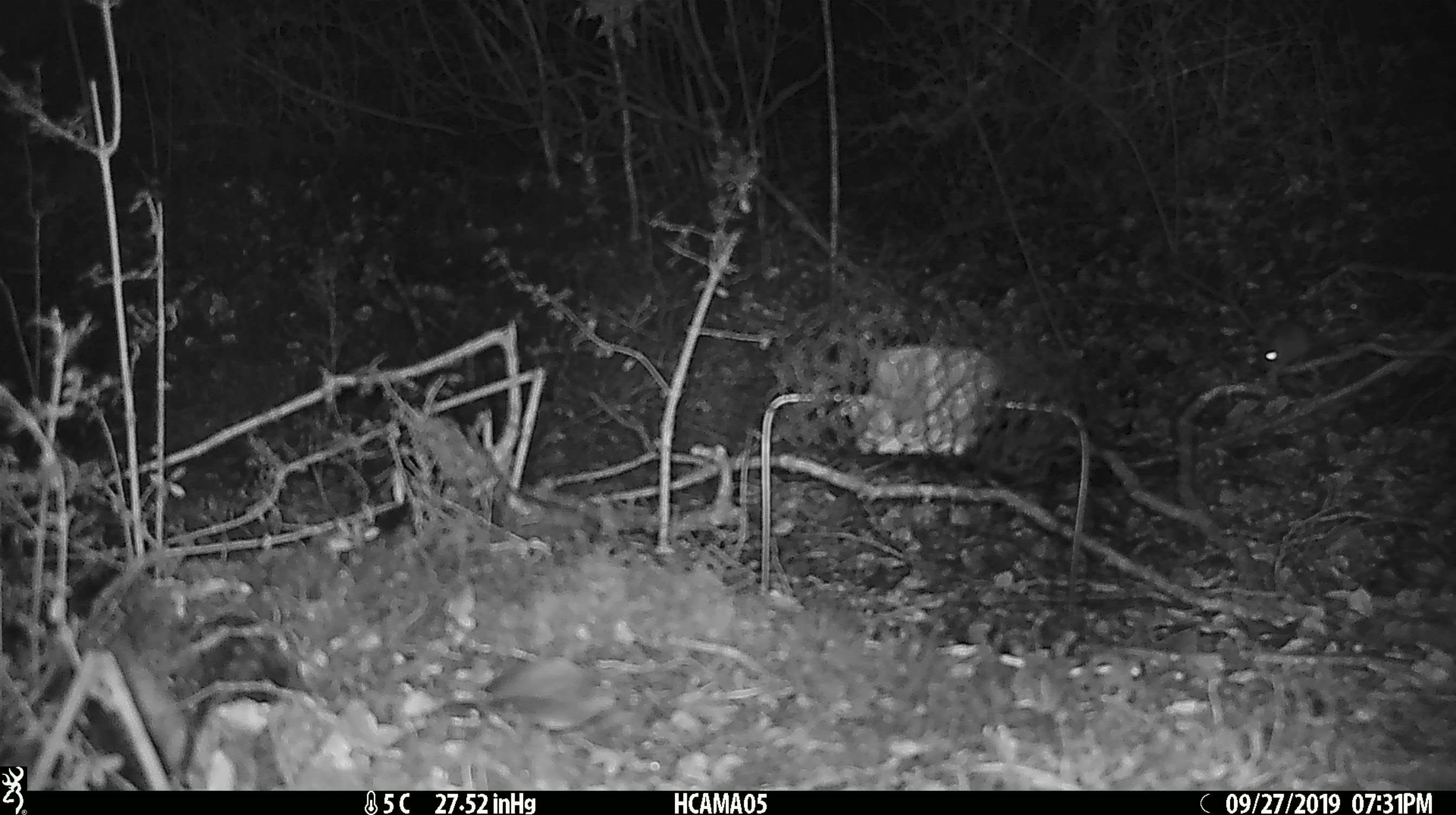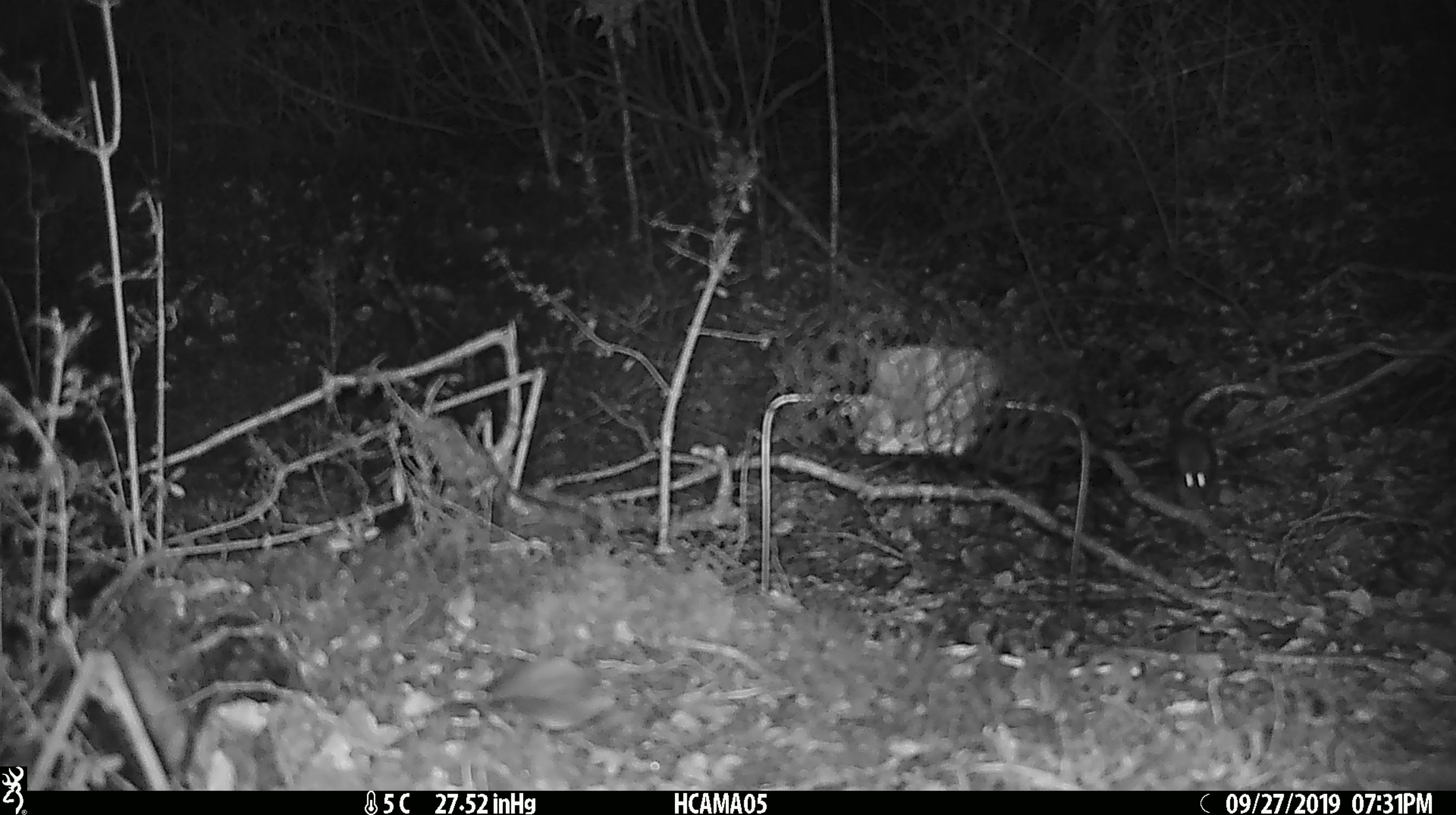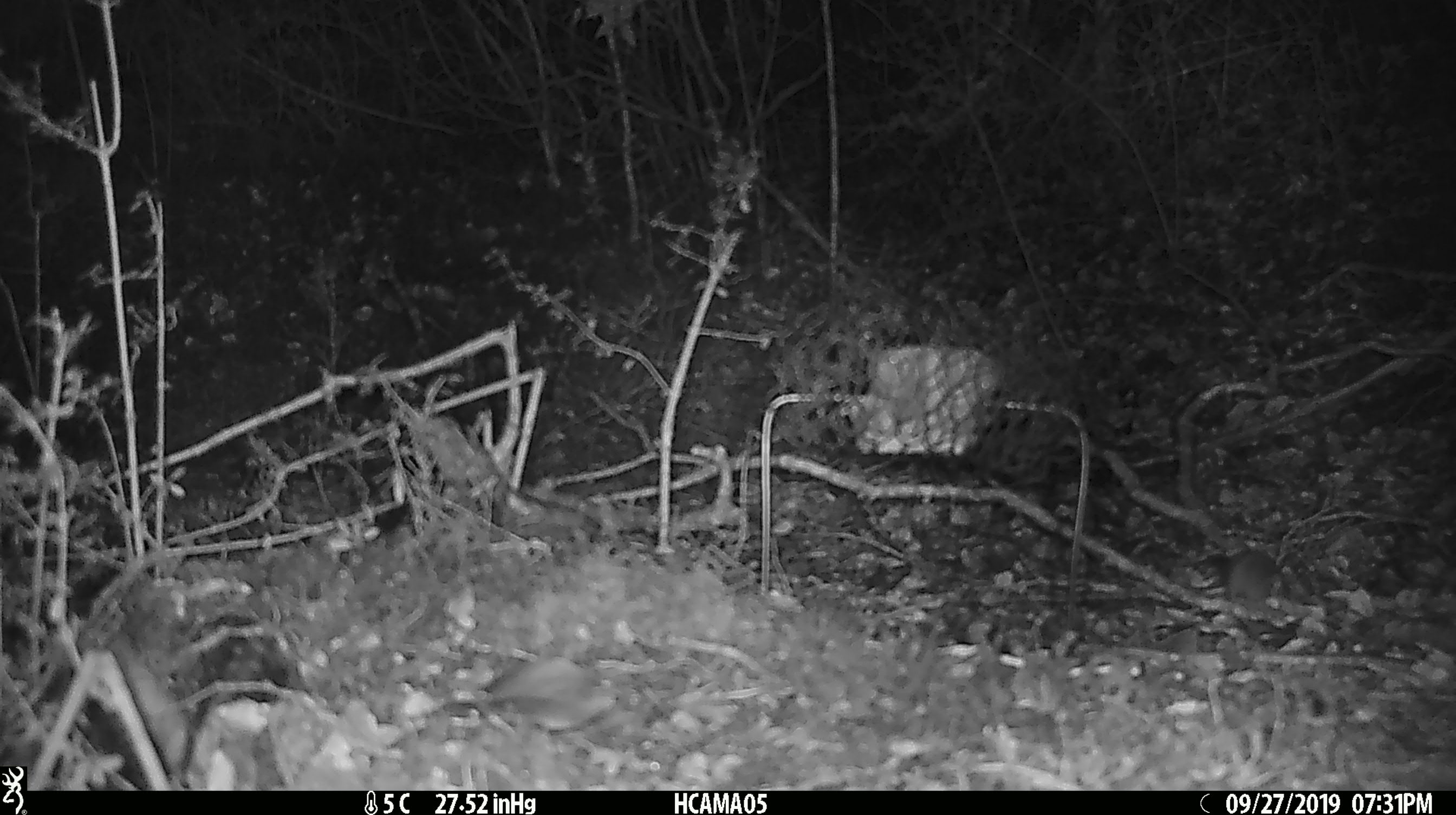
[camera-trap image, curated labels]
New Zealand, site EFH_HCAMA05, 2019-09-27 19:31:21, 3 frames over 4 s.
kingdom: Animalia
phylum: Chordata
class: Mammalia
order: Rodentia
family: Muridae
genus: Mus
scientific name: Mus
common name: mouse